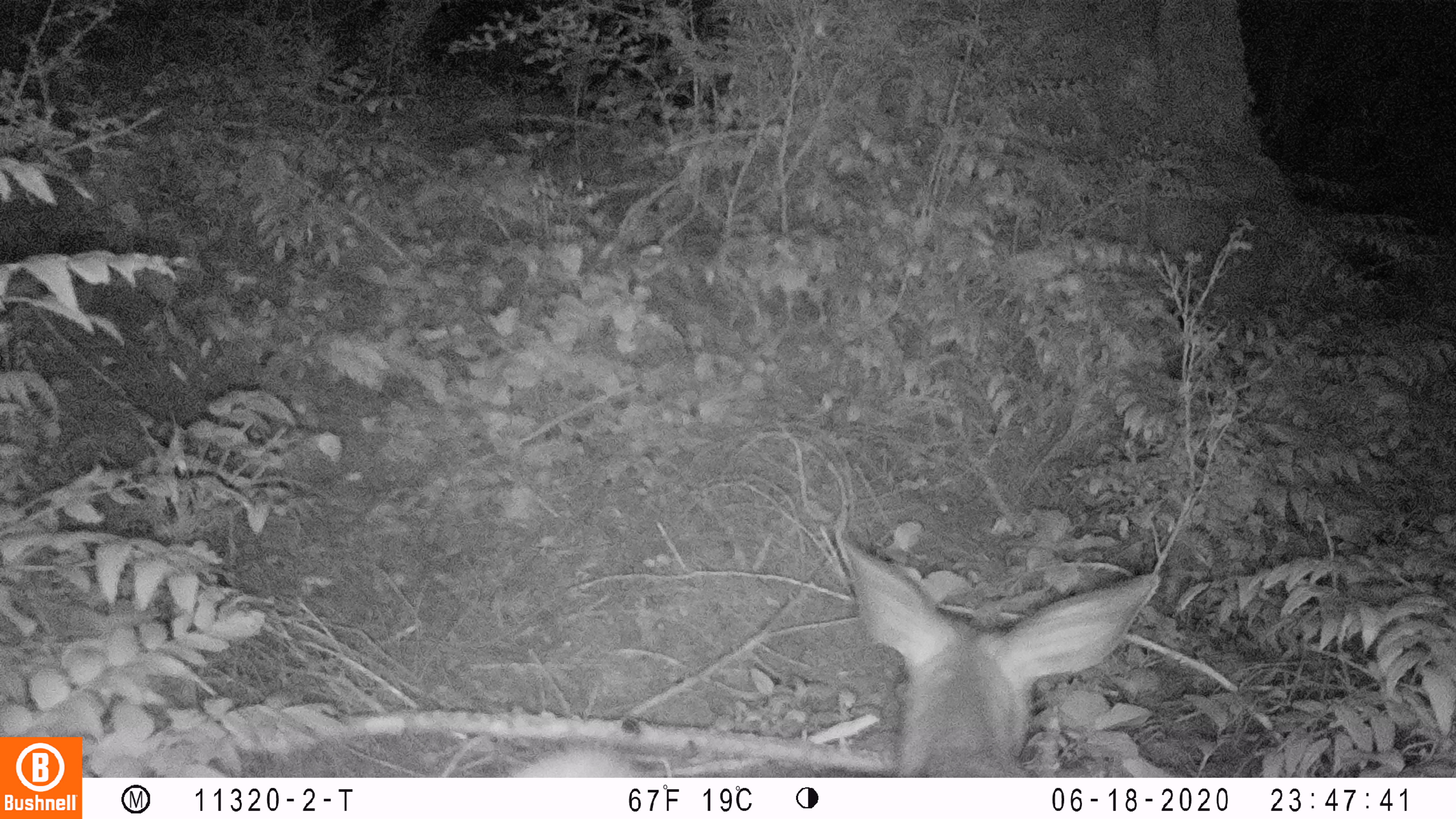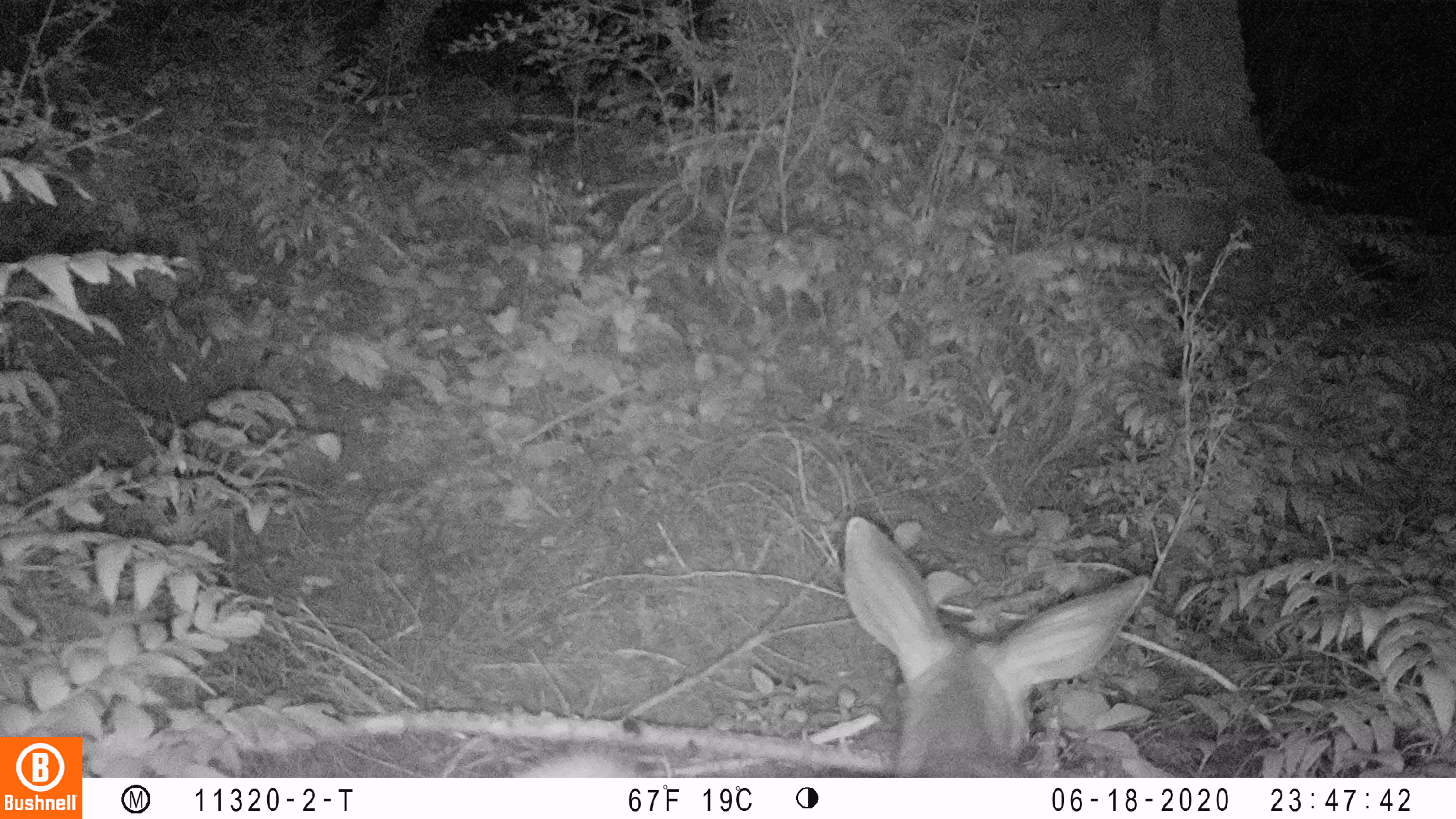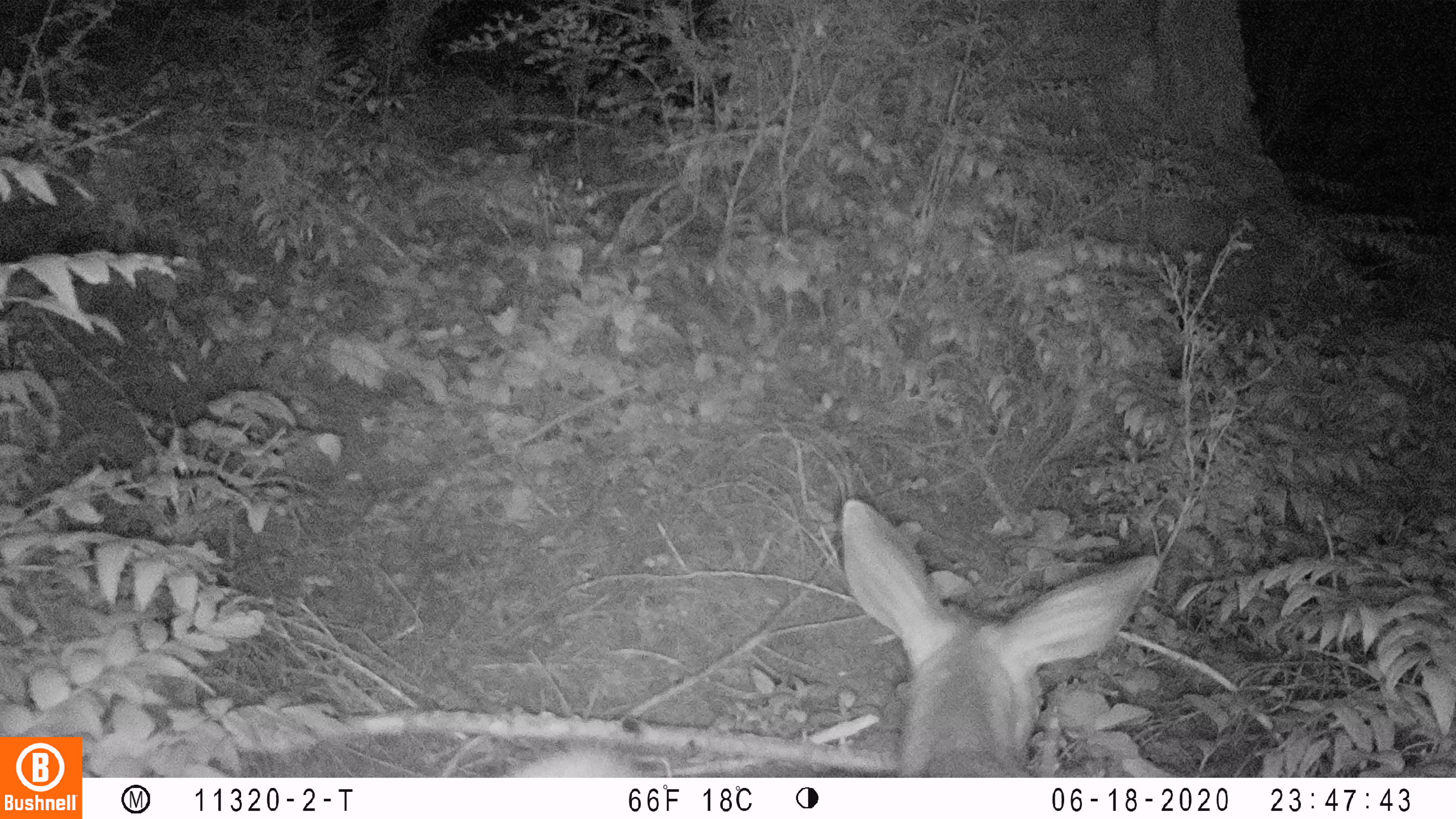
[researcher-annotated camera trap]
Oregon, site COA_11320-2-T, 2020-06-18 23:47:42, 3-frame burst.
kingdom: Animalia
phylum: Chordata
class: Mammalia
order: Artiodactyla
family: Cervidae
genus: Odocoileus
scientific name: Odocoileus hemionus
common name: black-tailed deer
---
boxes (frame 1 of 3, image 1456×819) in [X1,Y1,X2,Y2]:
black-tailed deer: [508,531,1168,774]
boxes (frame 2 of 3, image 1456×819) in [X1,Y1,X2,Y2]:
black-tailed deer: [522,510,1163,774]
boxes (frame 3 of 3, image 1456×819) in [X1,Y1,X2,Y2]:
black-tailed deer: [512,482,1178,776]